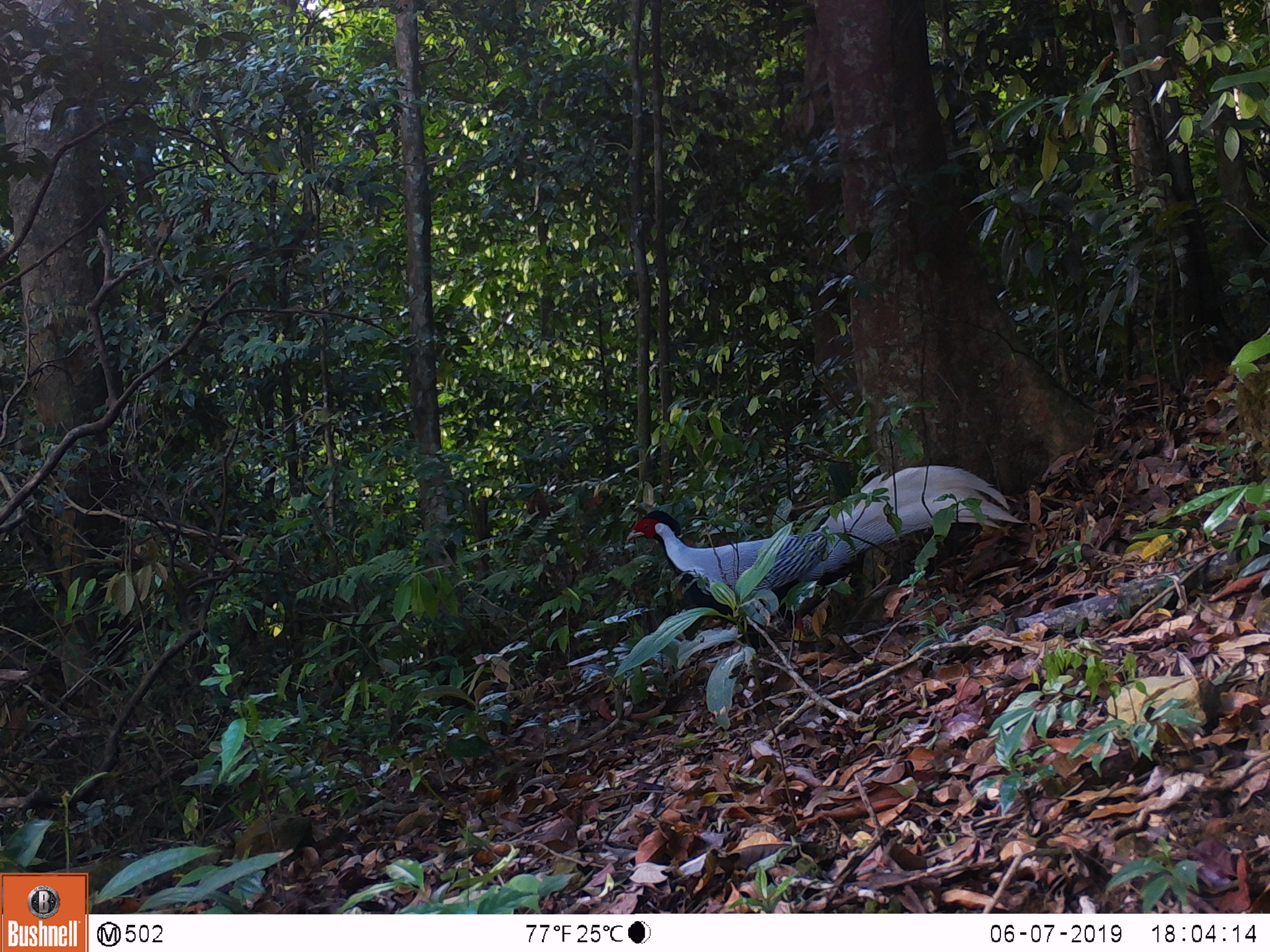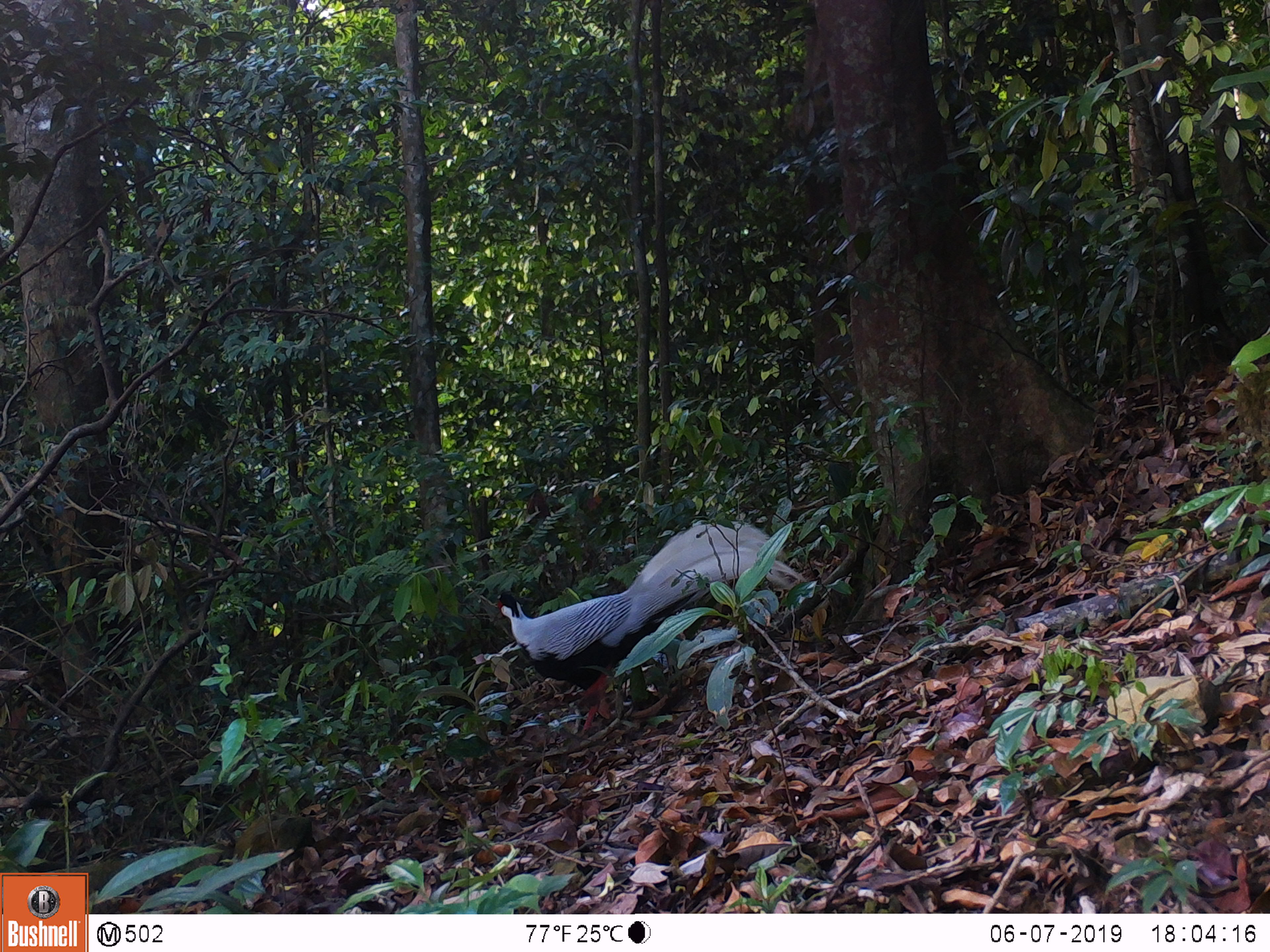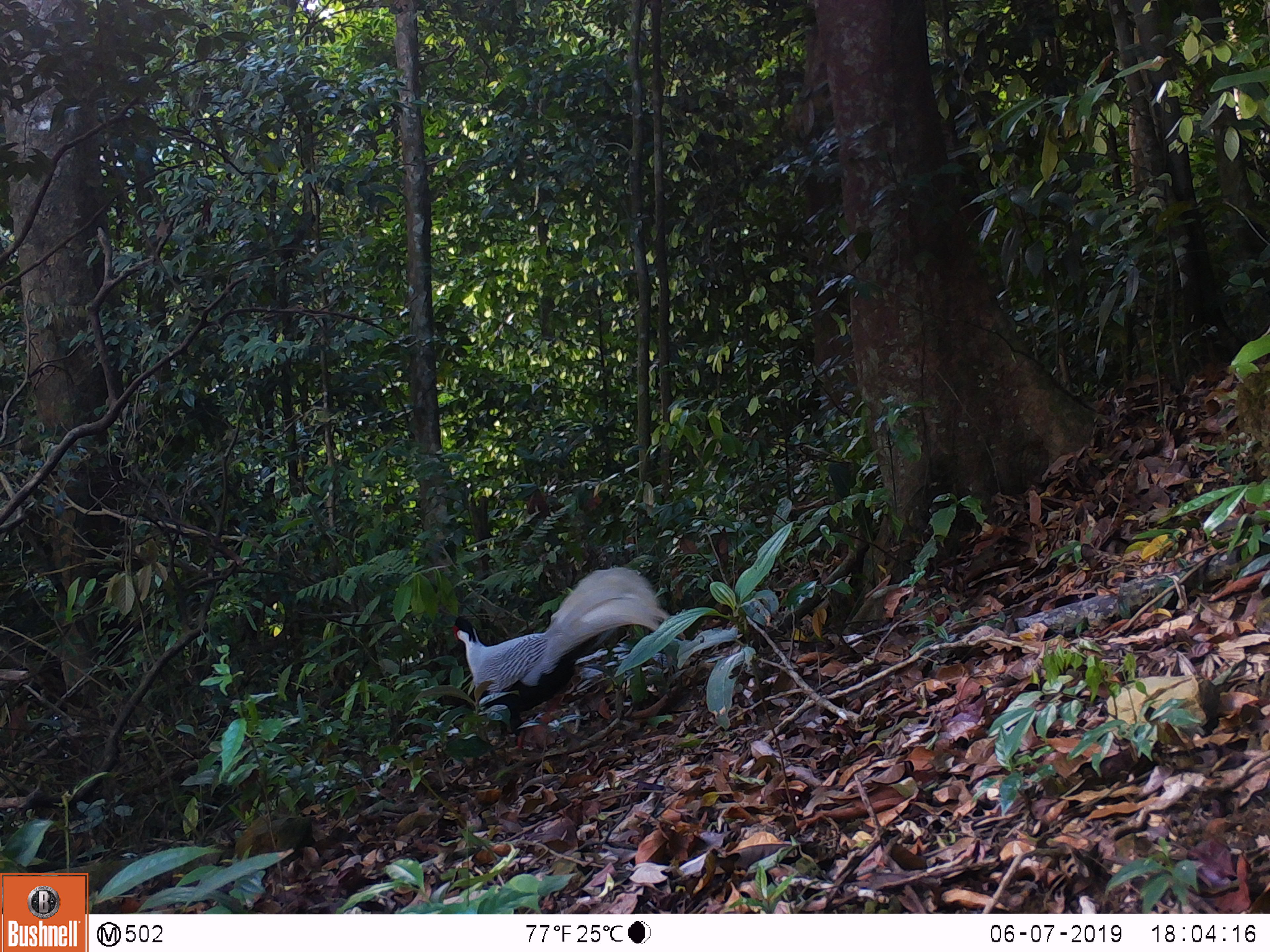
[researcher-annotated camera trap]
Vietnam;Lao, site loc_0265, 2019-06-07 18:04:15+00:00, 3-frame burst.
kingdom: Animalia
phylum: Chordata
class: Aves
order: Galliformes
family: Phasianidae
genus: Lophura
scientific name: Lophura nycthemera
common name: silver pheasant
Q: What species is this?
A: Silver pheasant (Lophura nycthemera).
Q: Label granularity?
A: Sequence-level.